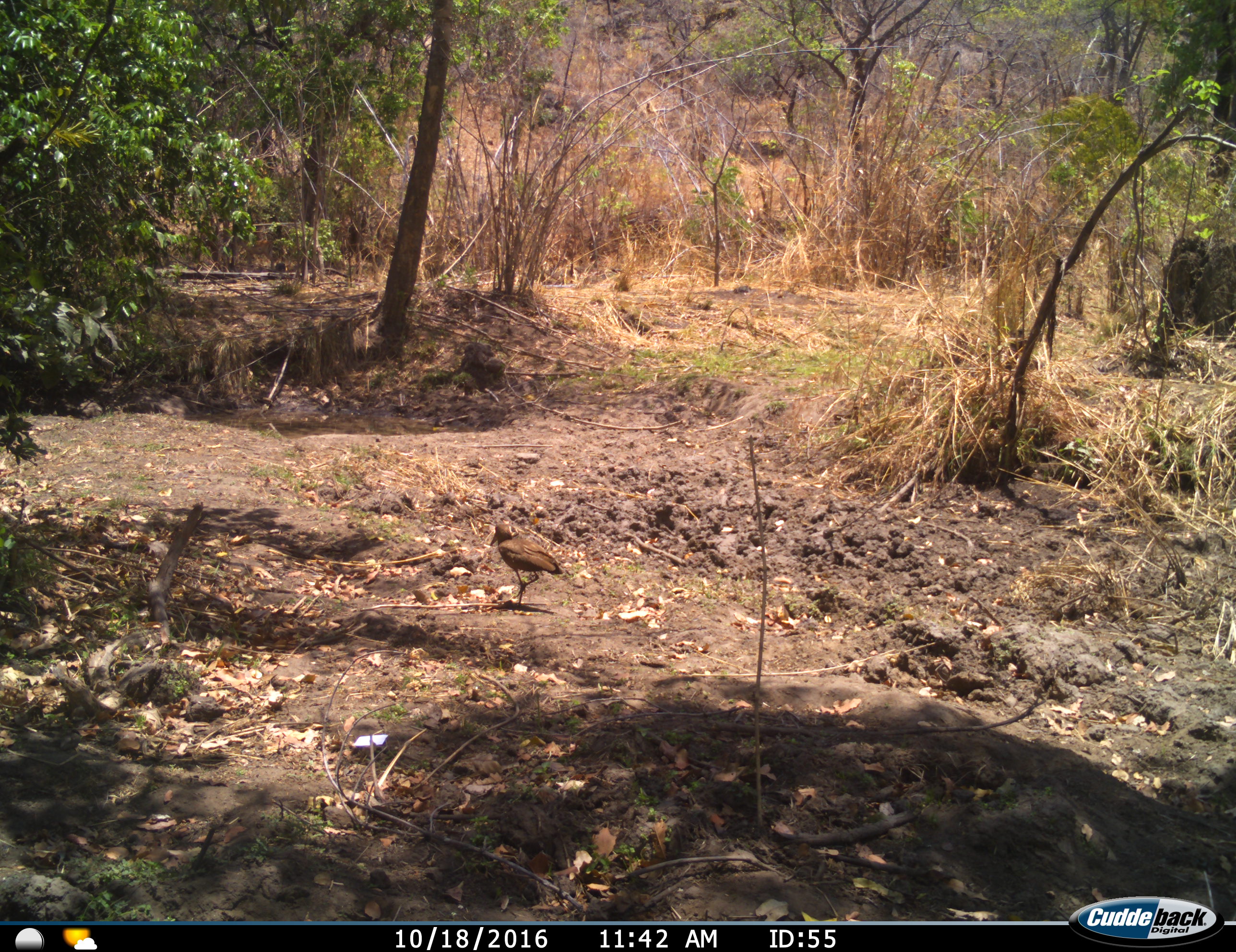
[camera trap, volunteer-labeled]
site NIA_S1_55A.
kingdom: Animalia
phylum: Chordata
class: Aves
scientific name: Aves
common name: bird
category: birdother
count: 1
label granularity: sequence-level